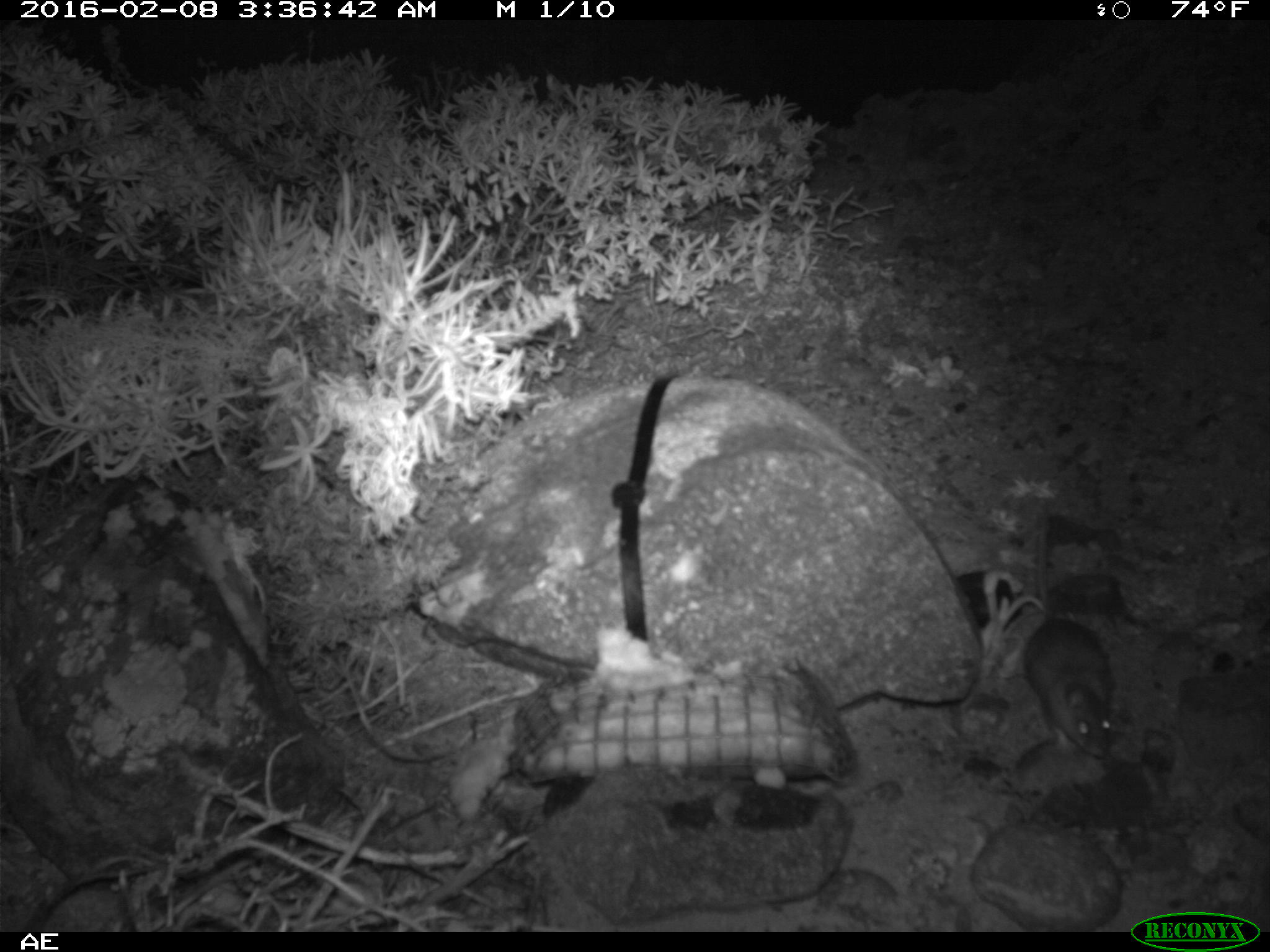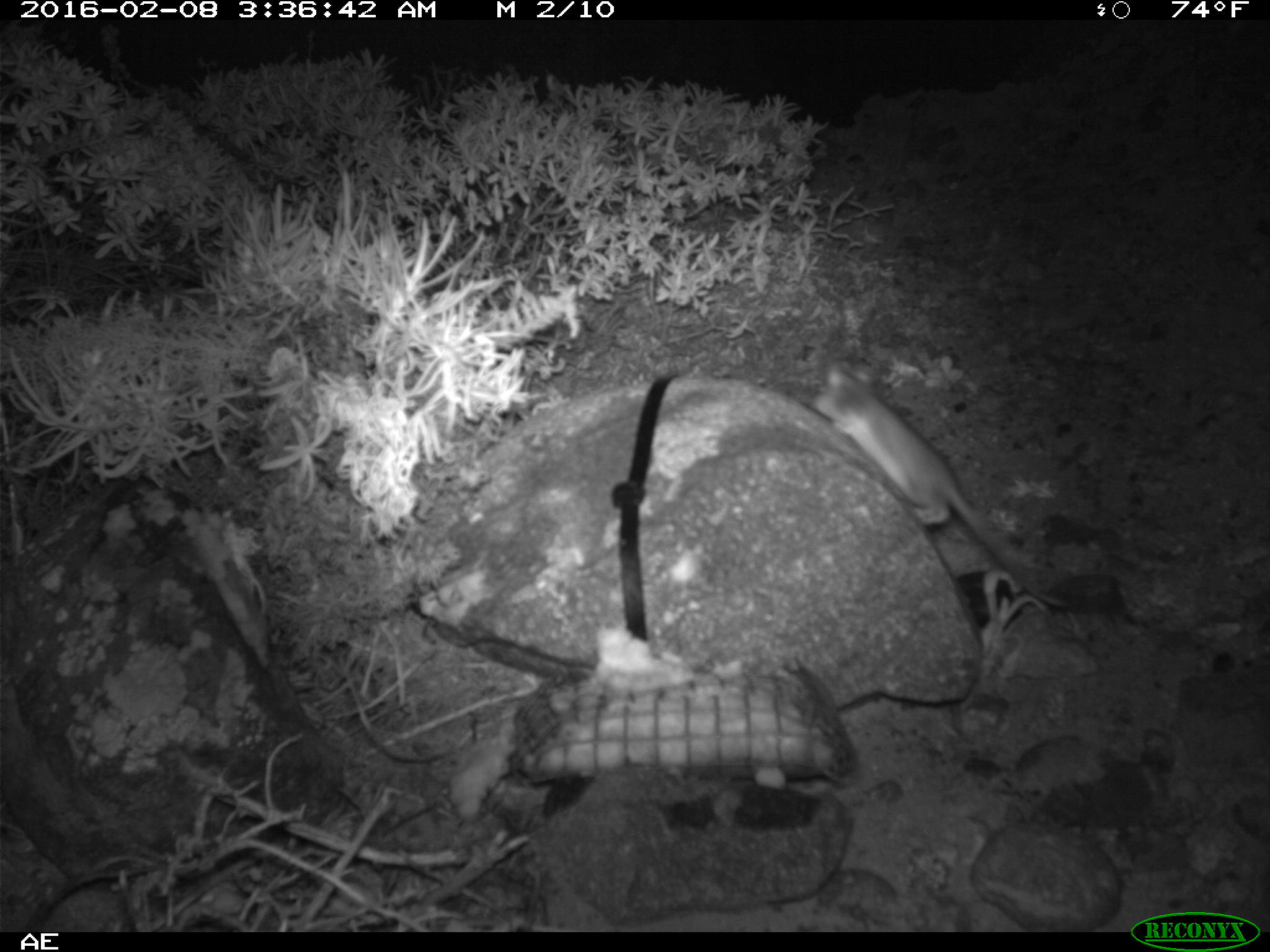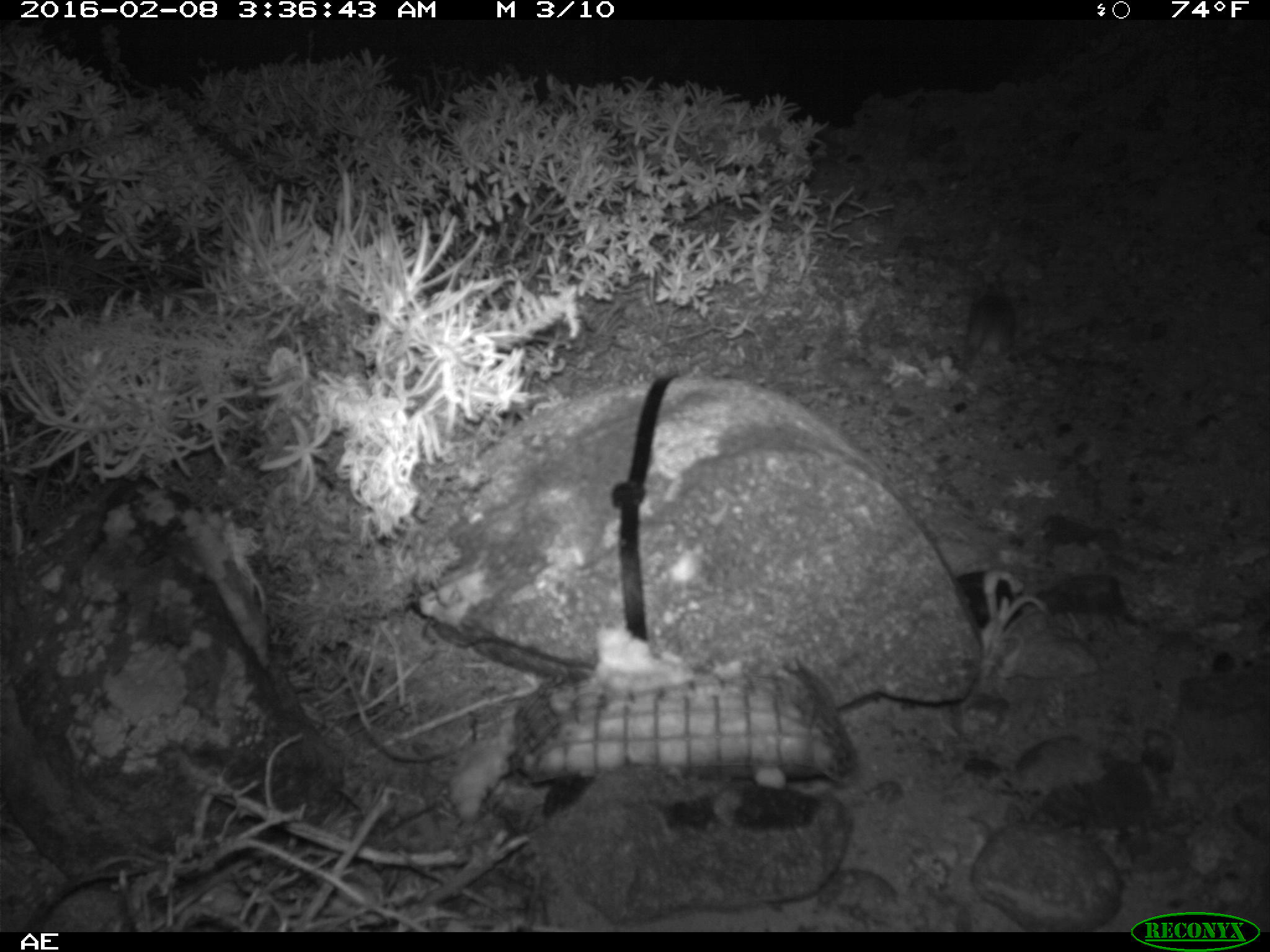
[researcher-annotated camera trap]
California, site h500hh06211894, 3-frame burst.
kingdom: Animalia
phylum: Chordata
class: Mammalia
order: Rodentia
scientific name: Rodentia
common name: rodent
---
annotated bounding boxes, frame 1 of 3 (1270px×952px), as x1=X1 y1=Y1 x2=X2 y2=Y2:
rodent: x1=1023 y1=498 x2=1113 y2=758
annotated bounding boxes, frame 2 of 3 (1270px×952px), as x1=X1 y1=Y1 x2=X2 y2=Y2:
rodent: x1=805 y1=356 x2=1070 y2=610